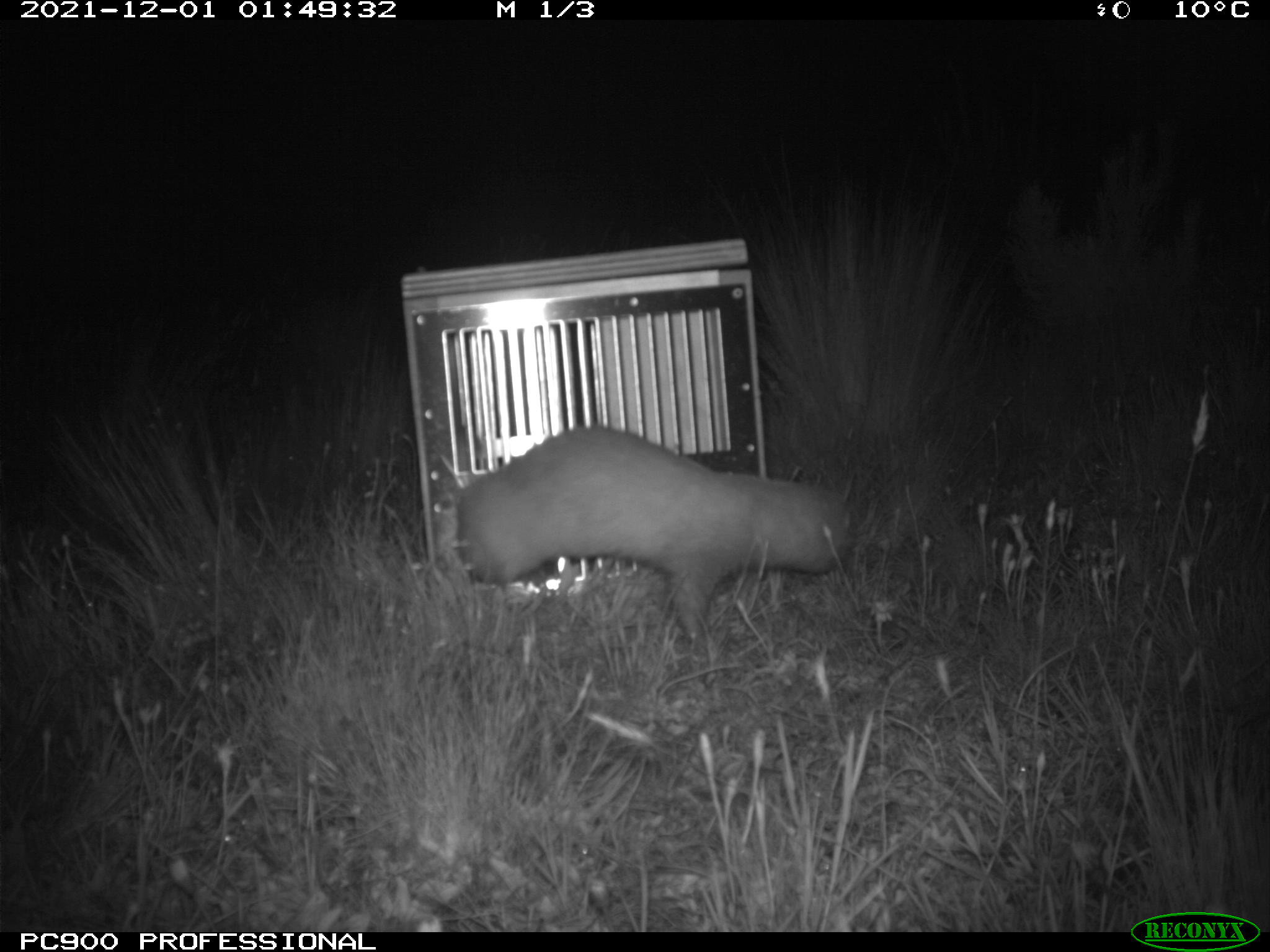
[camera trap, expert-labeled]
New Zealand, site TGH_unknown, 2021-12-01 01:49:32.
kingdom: Animalia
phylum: Chordata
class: Mammalia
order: Carnivora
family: Mustelidae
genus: Mustela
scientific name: Mustela furo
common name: ferret